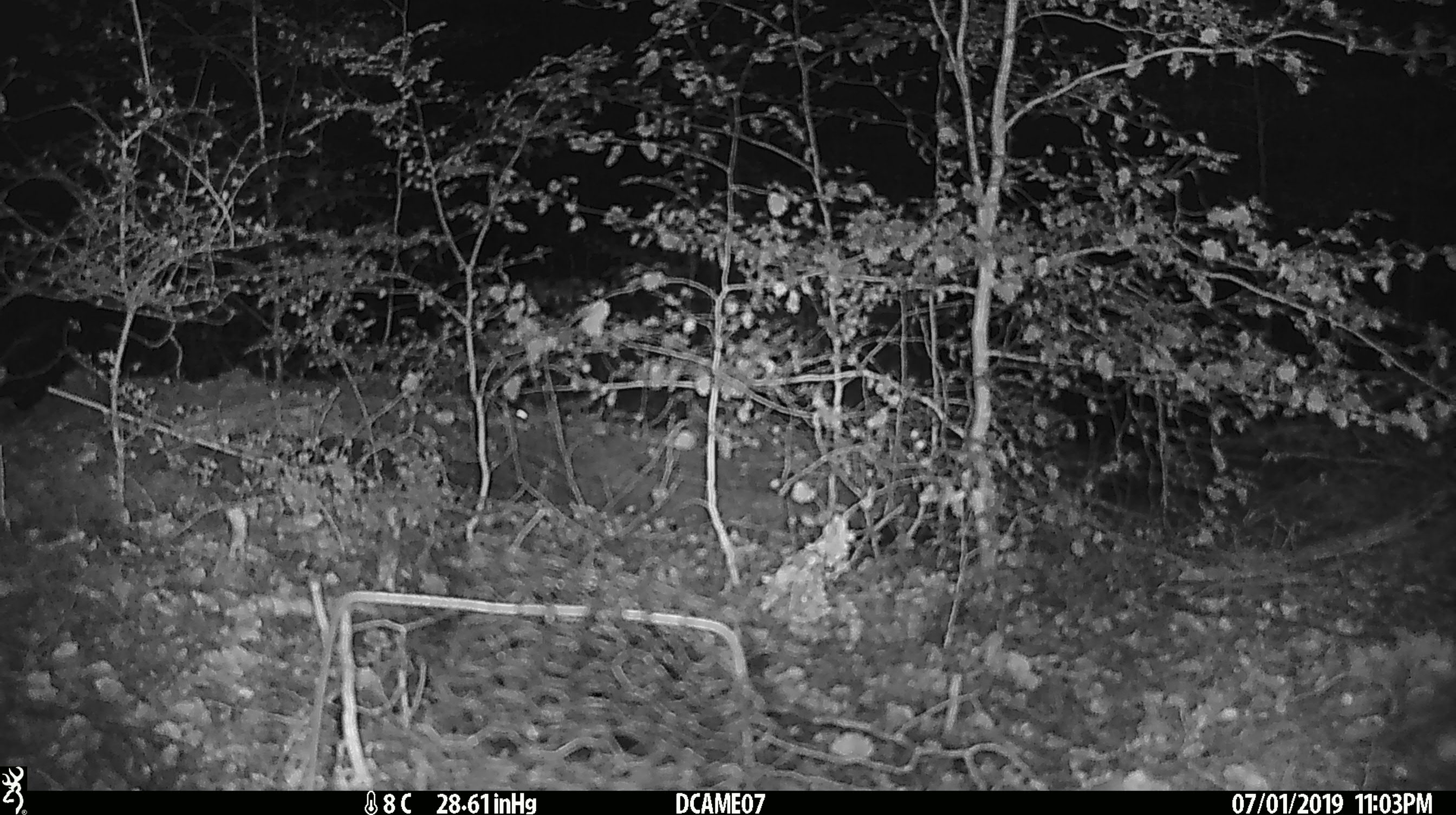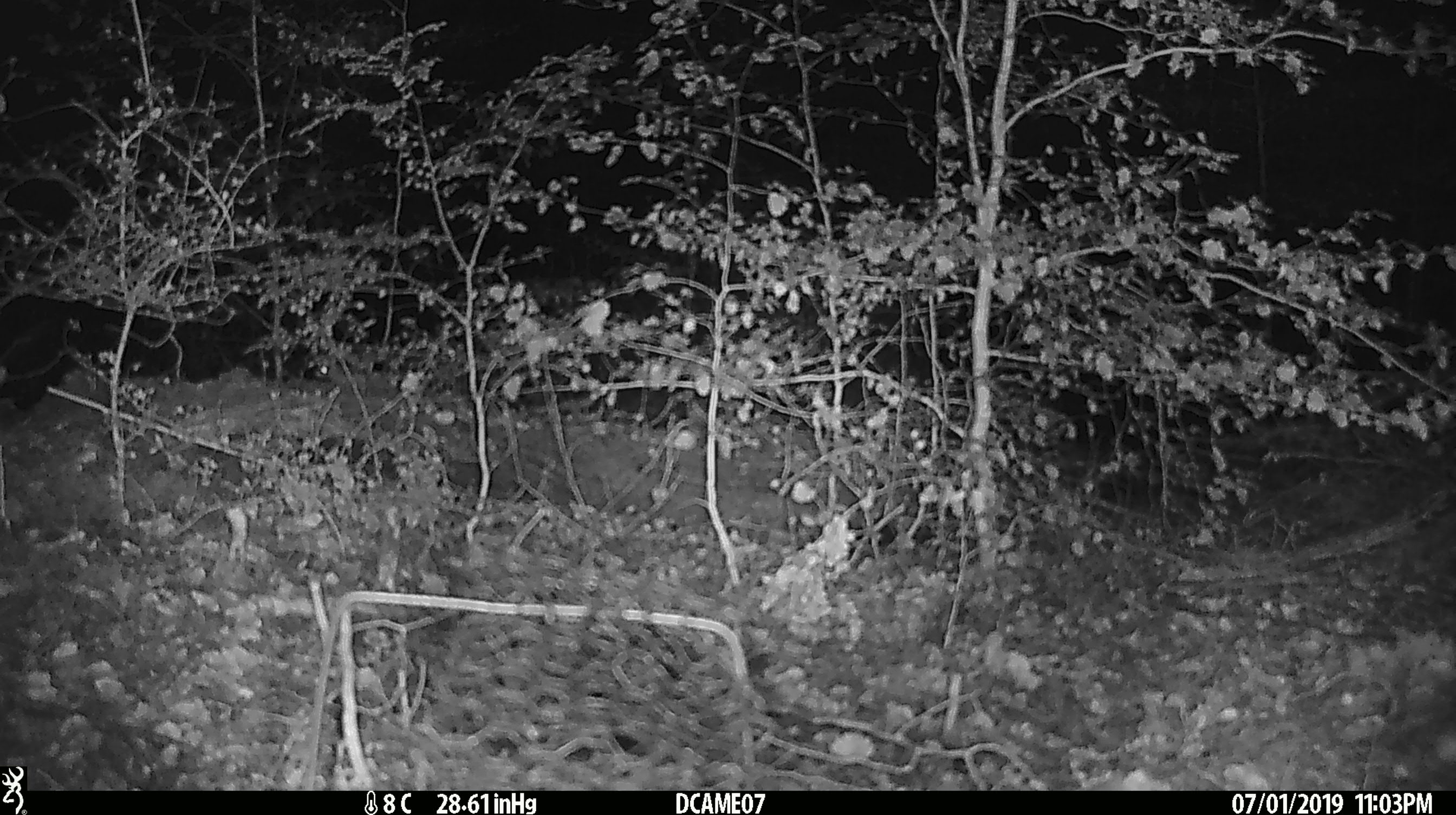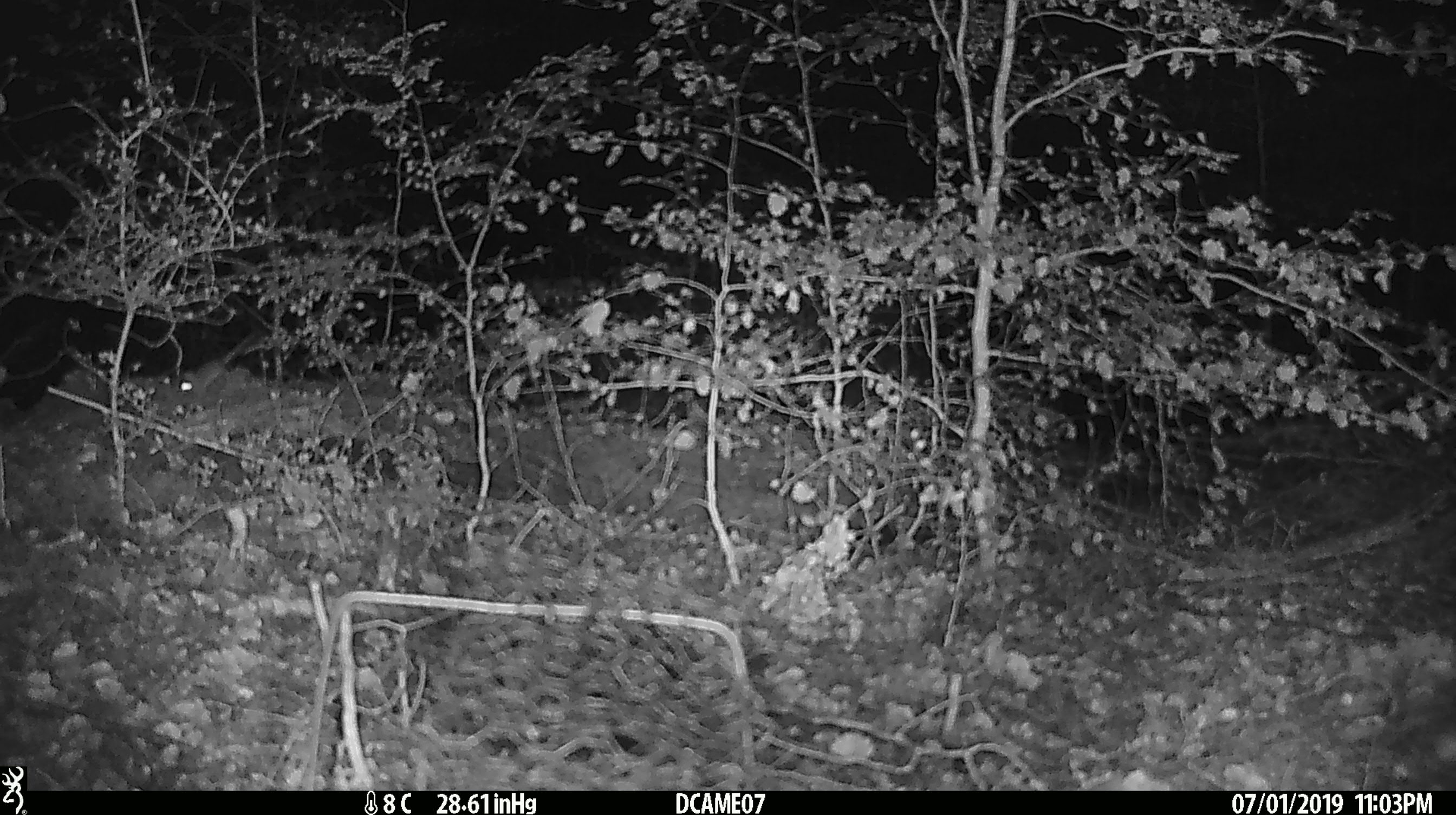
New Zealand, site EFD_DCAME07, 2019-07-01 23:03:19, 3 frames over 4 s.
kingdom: Animalia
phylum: Chordata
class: Mammalia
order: Rodentia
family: Muridae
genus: Mus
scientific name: Mus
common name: mouse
Mouse (Mus).